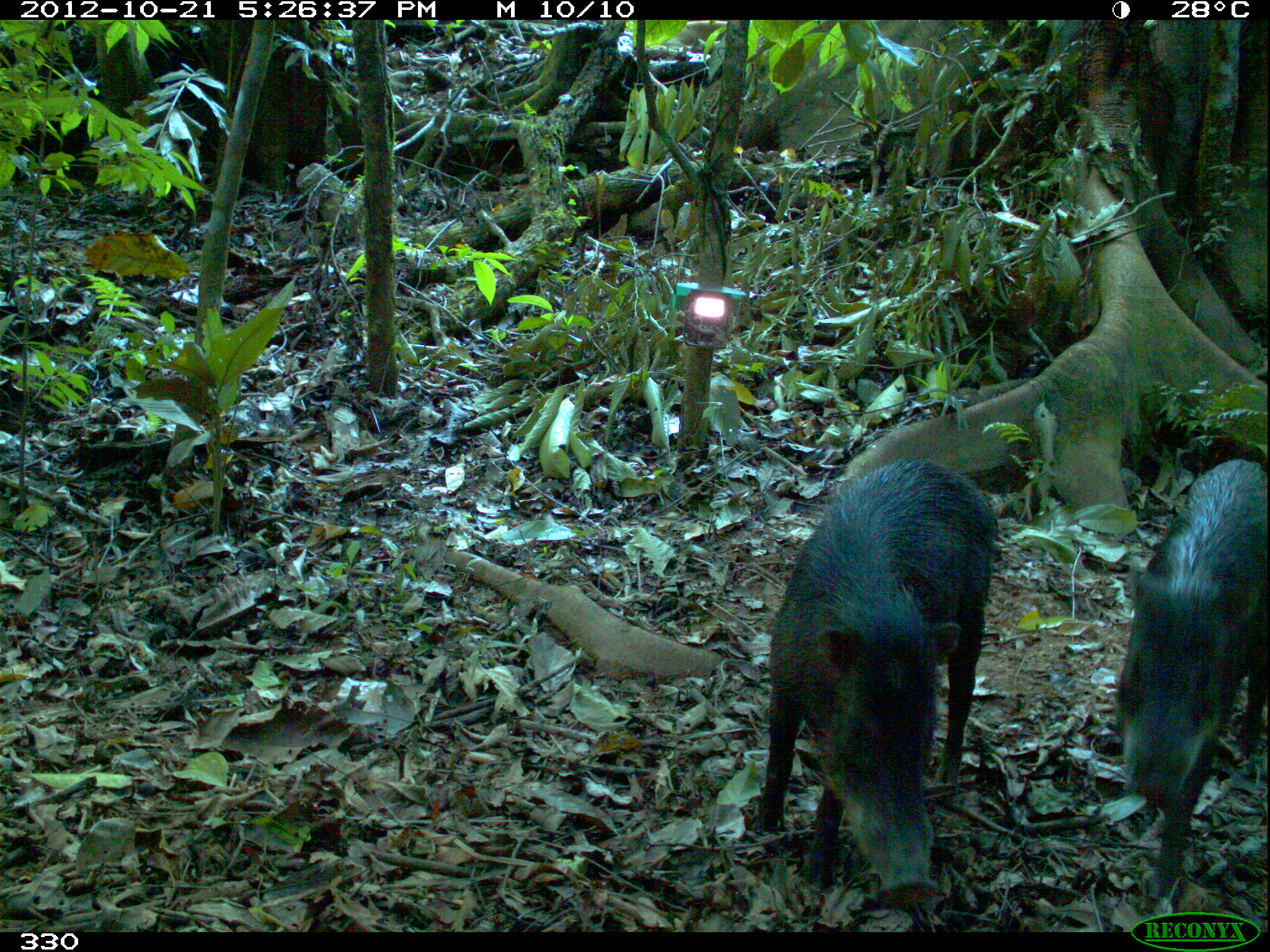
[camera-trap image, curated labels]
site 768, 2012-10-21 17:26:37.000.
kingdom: Animalia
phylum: Chordata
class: Mammalia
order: Artiodactyla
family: Tayassuidae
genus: Tayassu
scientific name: Tayassu pecari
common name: white-lipped peccary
Tayassu pecari (white-lipped peccary).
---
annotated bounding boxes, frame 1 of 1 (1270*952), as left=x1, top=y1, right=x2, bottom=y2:
tayassu pecari: left=752, top=457, right=999, bottom=907; left=1114, top=456, right=1266, bottom=901